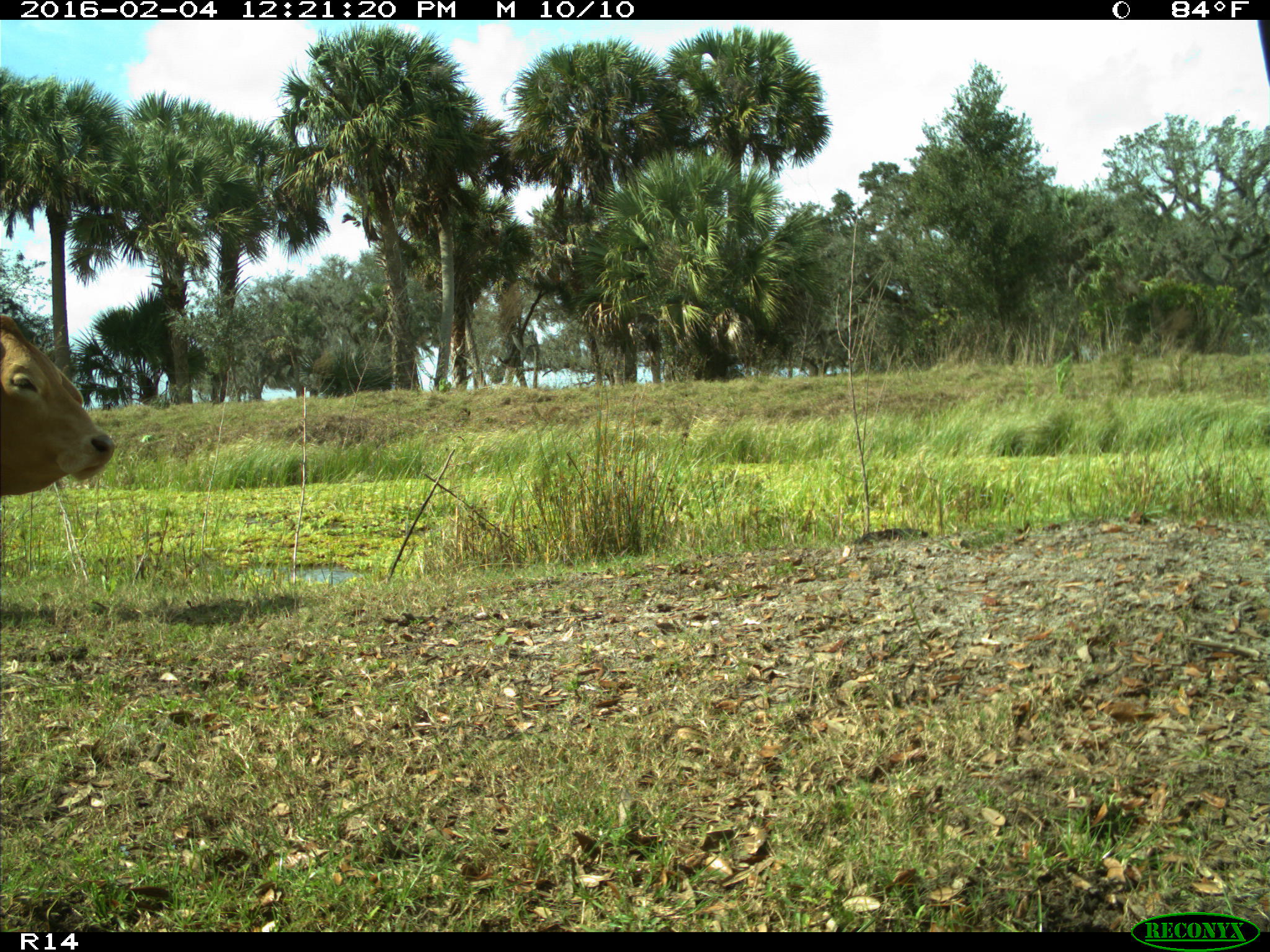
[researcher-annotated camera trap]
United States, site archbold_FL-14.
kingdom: Animalia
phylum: Chordata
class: Mammalia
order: Artiodactyla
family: Bovidae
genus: Bos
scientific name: Bos taurus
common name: domestic cow